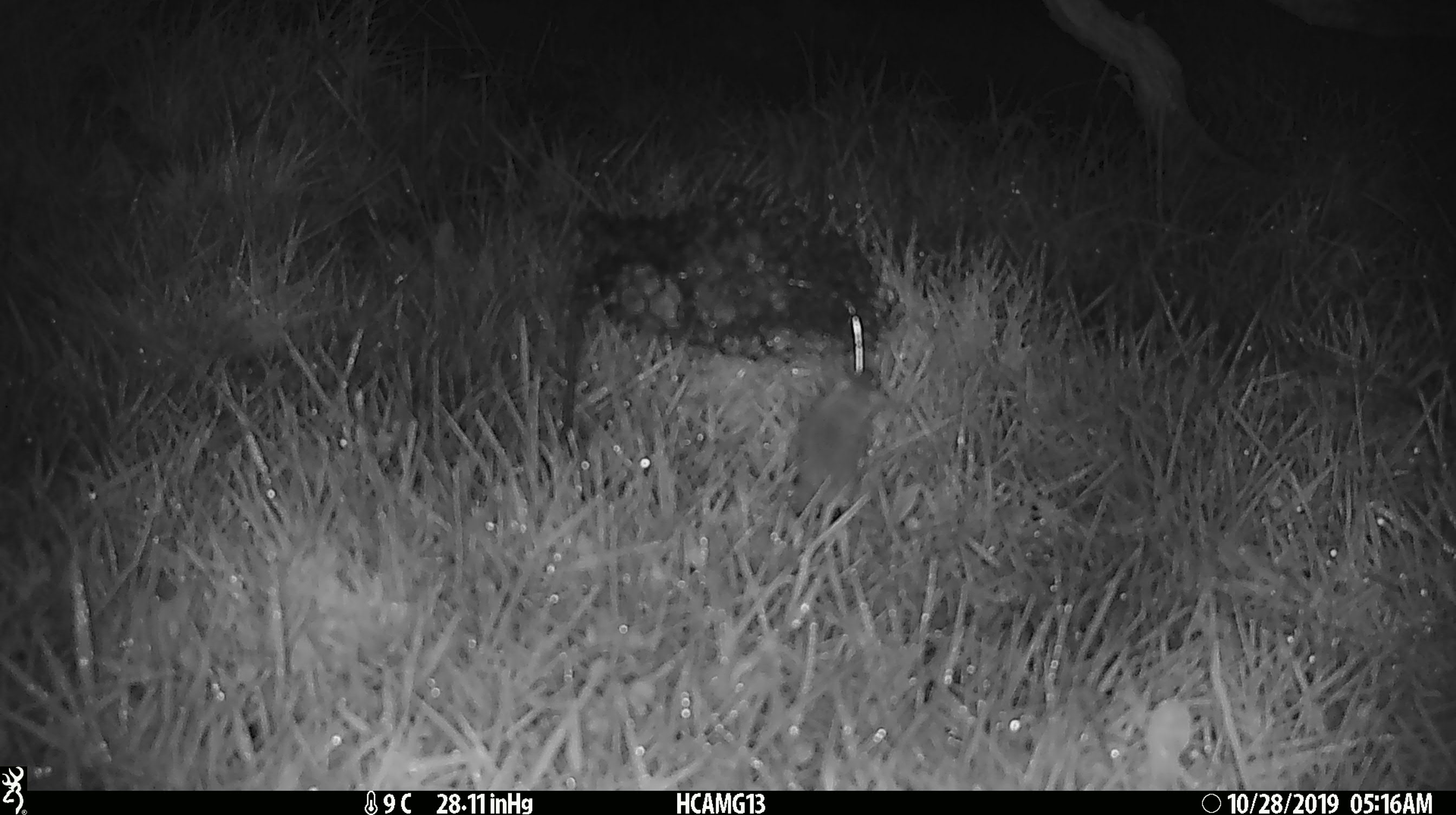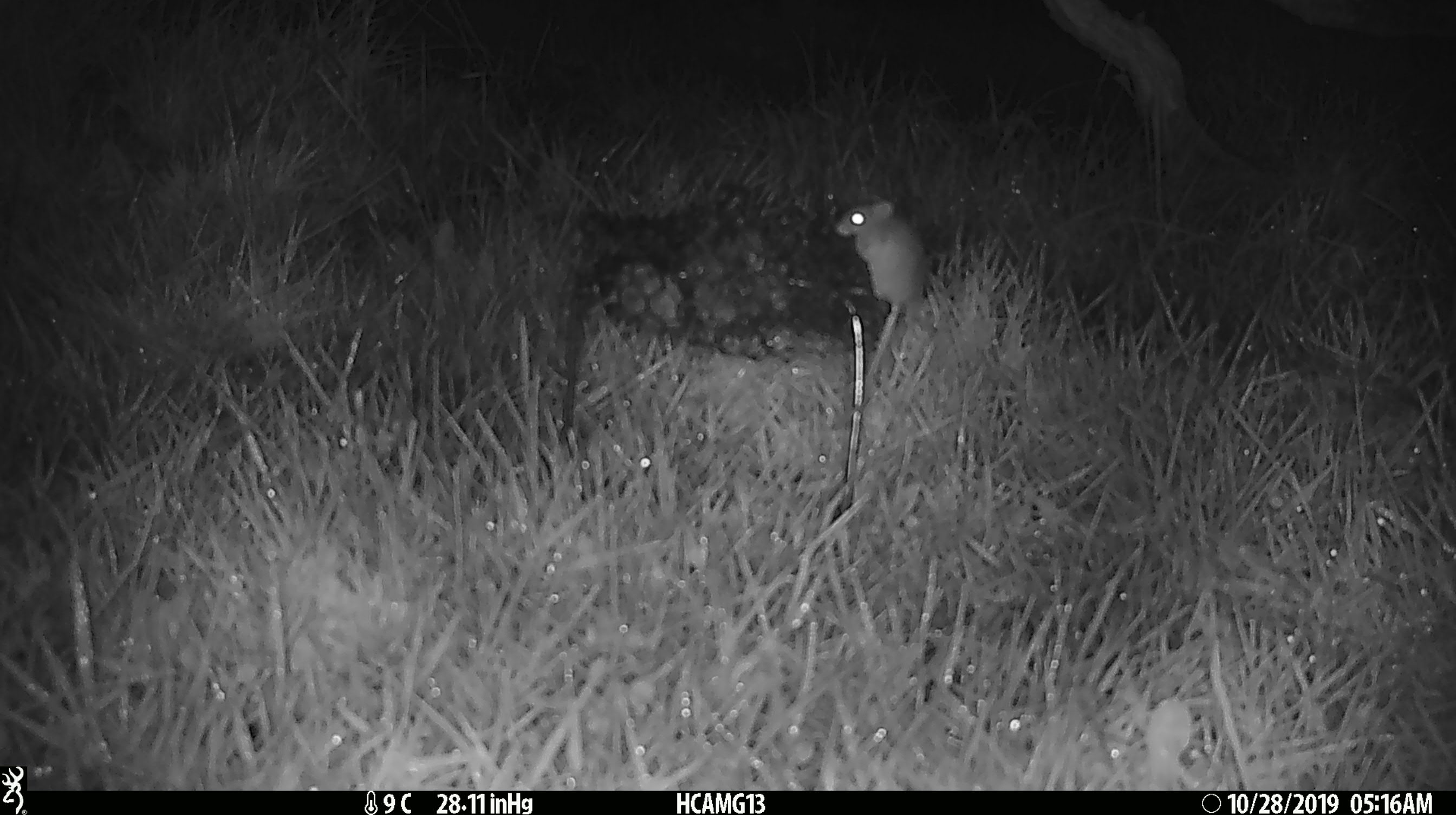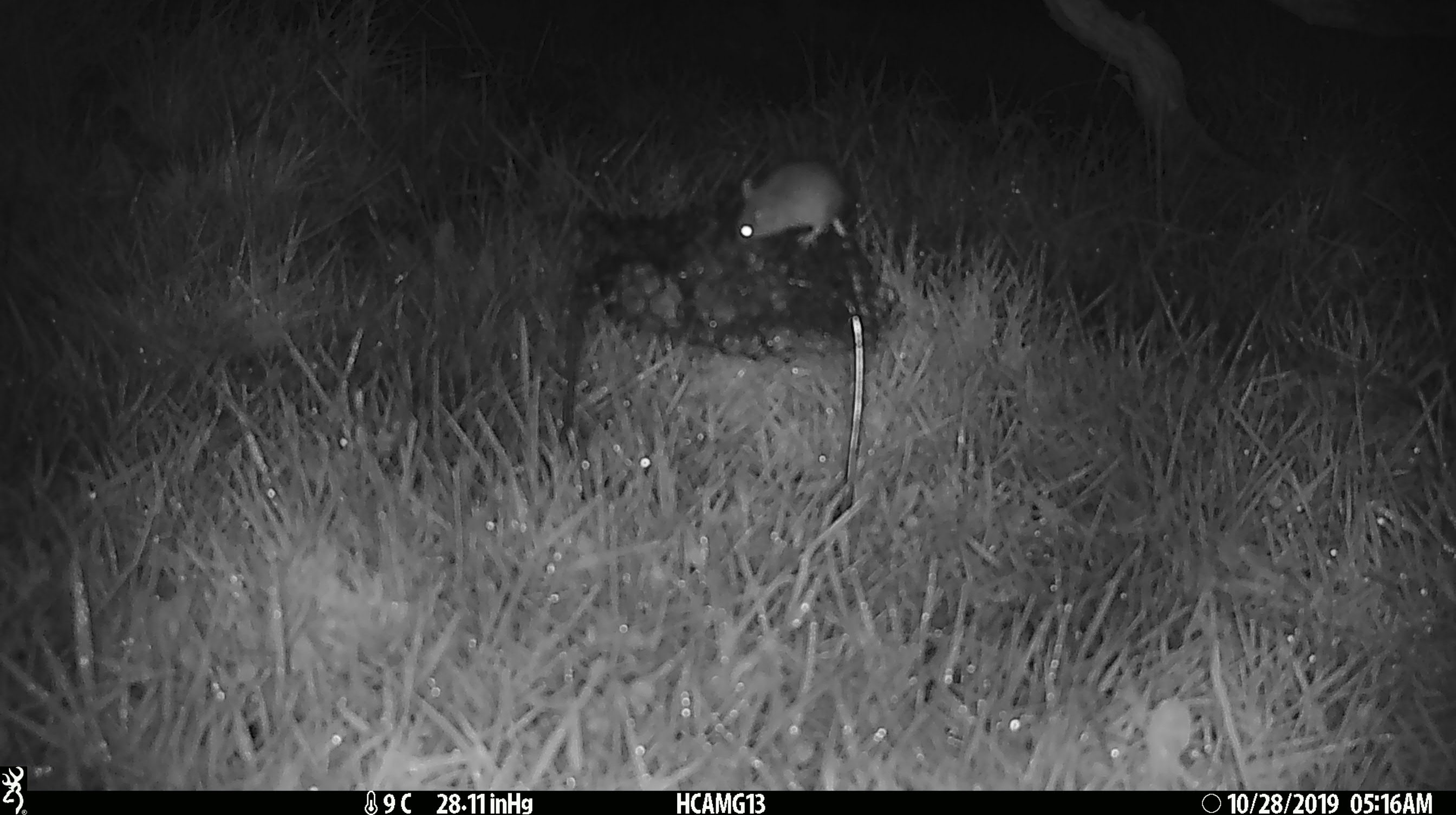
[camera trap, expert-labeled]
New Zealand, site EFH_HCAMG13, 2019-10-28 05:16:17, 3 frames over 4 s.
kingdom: Animalia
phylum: Chordata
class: Mammalia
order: Rodentia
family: Muridae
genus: Mus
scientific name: Mus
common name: mouse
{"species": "mouse (Mus)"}